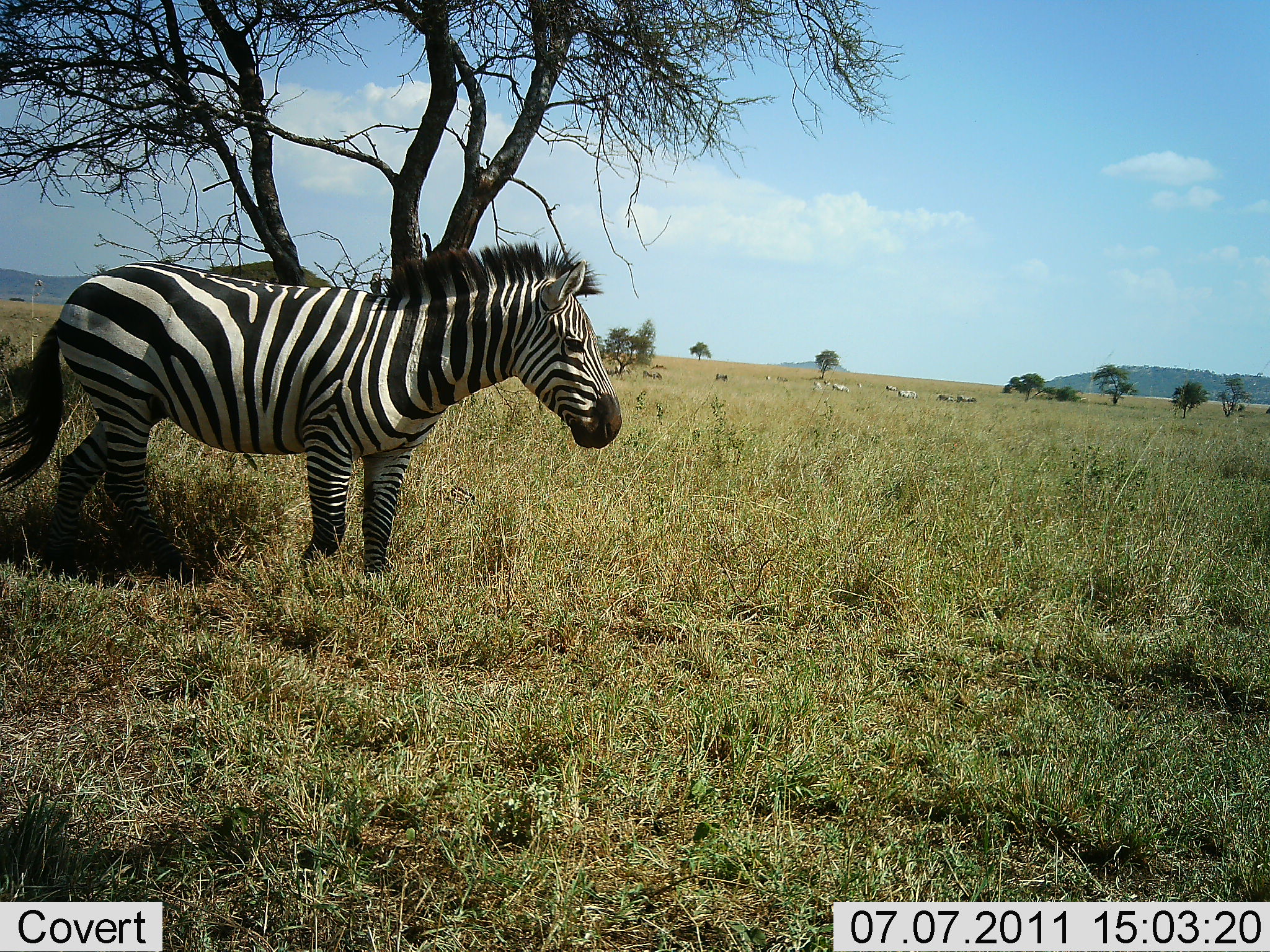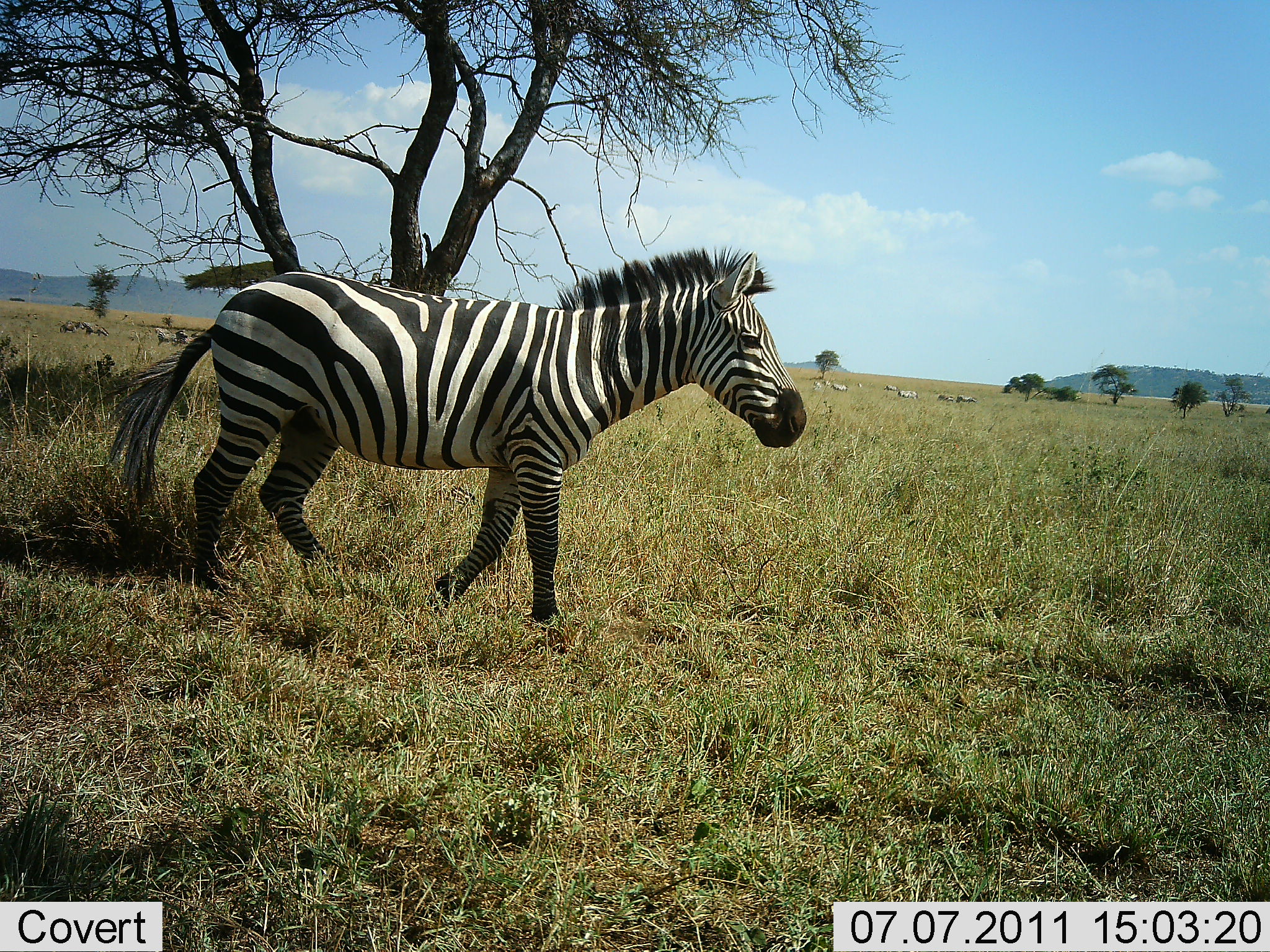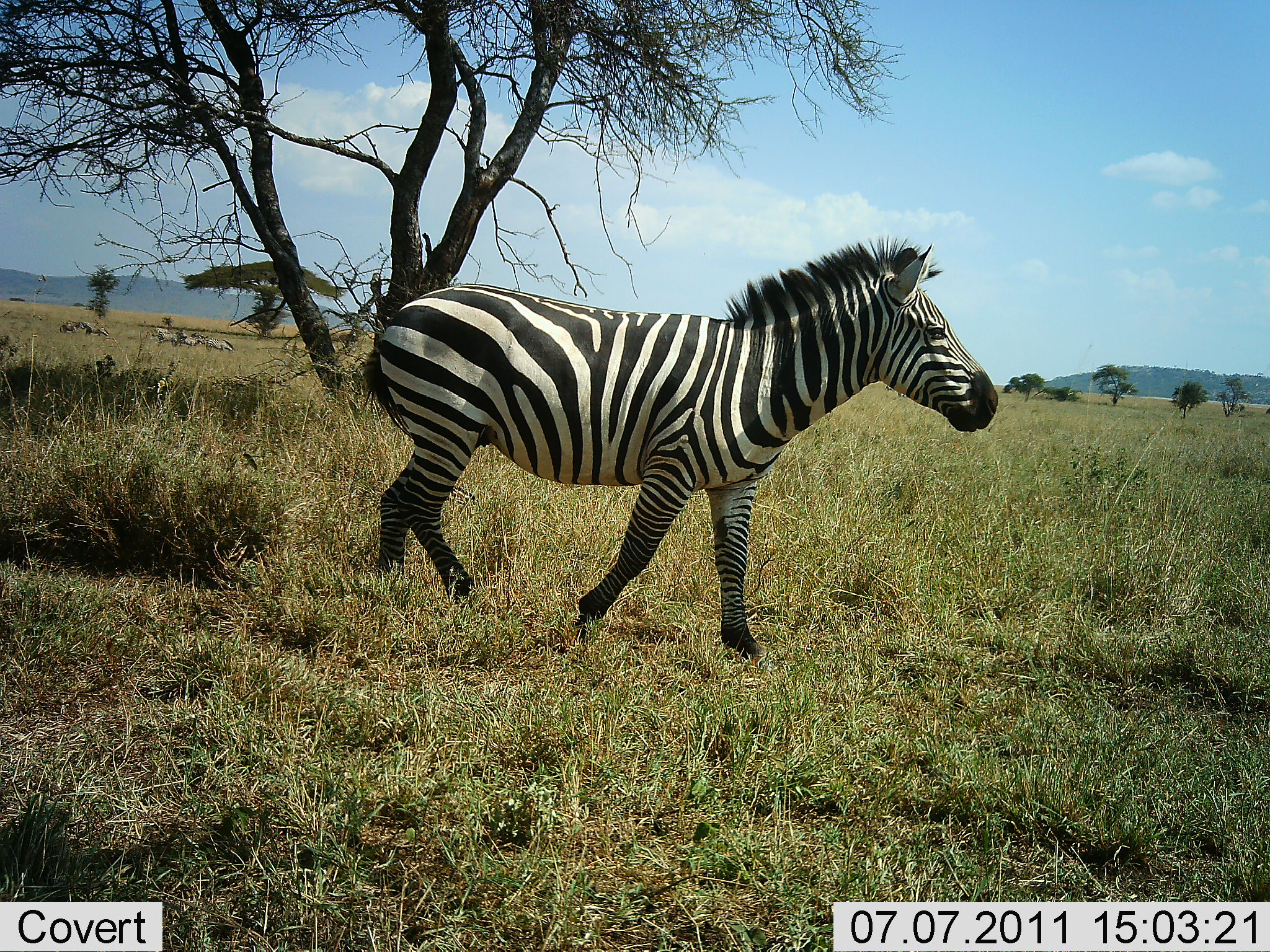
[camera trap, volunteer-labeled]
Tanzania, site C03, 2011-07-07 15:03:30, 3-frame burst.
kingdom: Animalia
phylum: Chordata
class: Mammalia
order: Perissodactyla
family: Equidae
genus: Equus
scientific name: Equus quagga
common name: plains zebra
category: zebra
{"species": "zebra (plains zebra) (Equus quagga)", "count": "1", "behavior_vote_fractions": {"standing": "0%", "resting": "0%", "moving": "100%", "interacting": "0%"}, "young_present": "0%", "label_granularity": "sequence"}